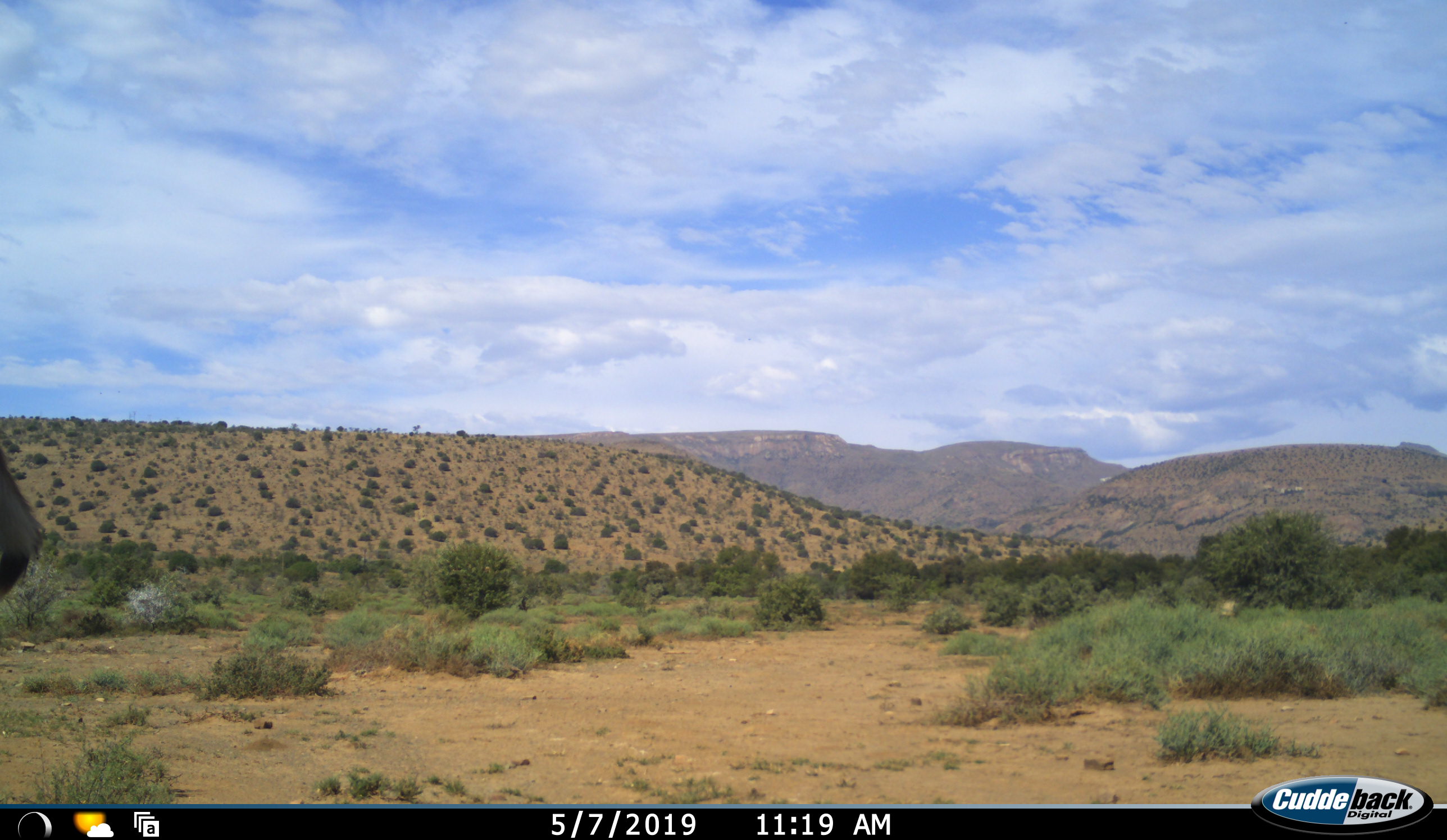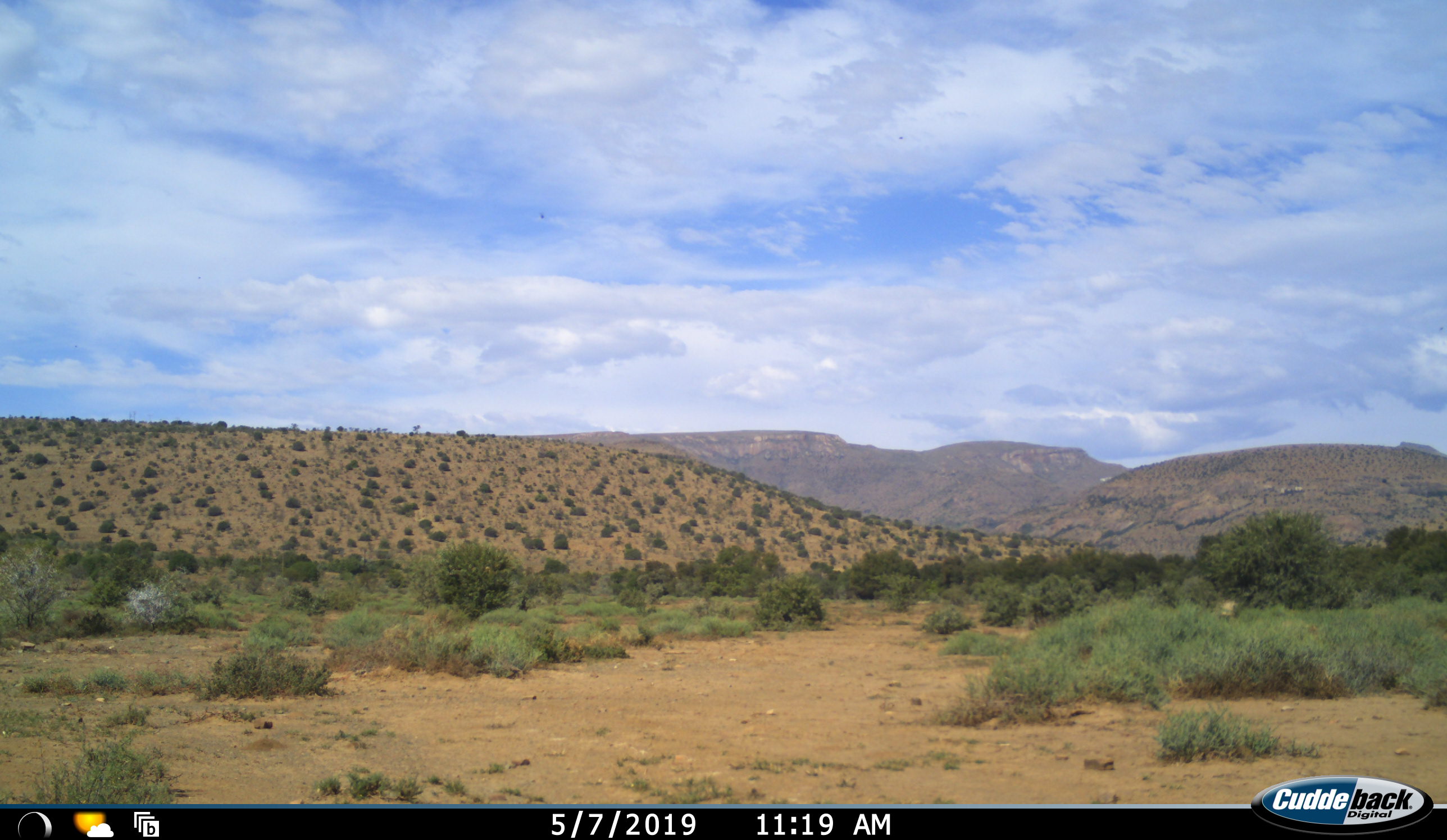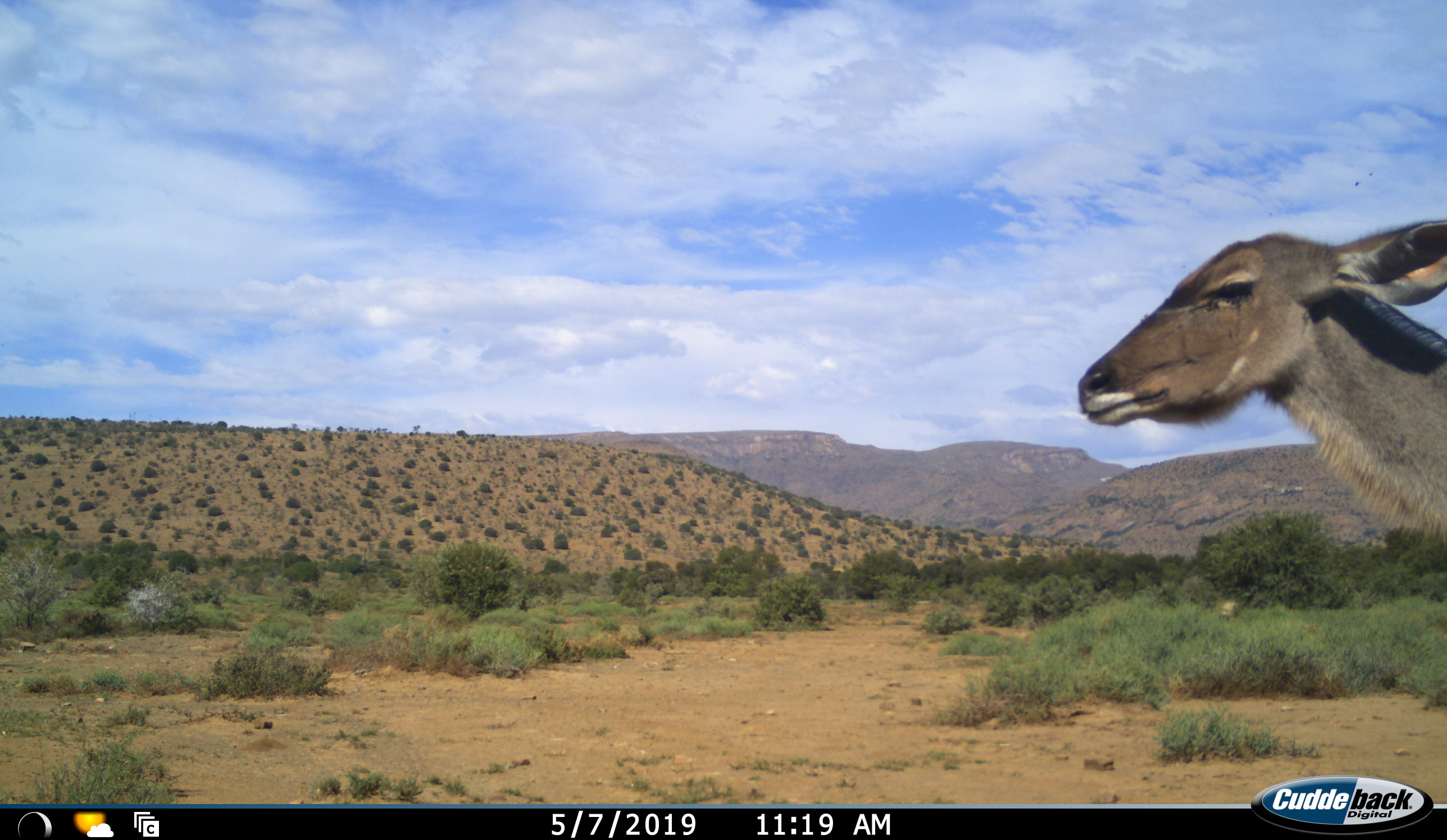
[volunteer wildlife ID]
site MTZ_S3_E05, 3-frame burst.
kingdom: Animalia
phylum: Chordata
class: Mammalia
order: Artiodactyla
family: Bovidae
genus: Tragelaphus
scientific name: Tragelaphus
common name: kudu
Kudu (Tragelaphus), count 1. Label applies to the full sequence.